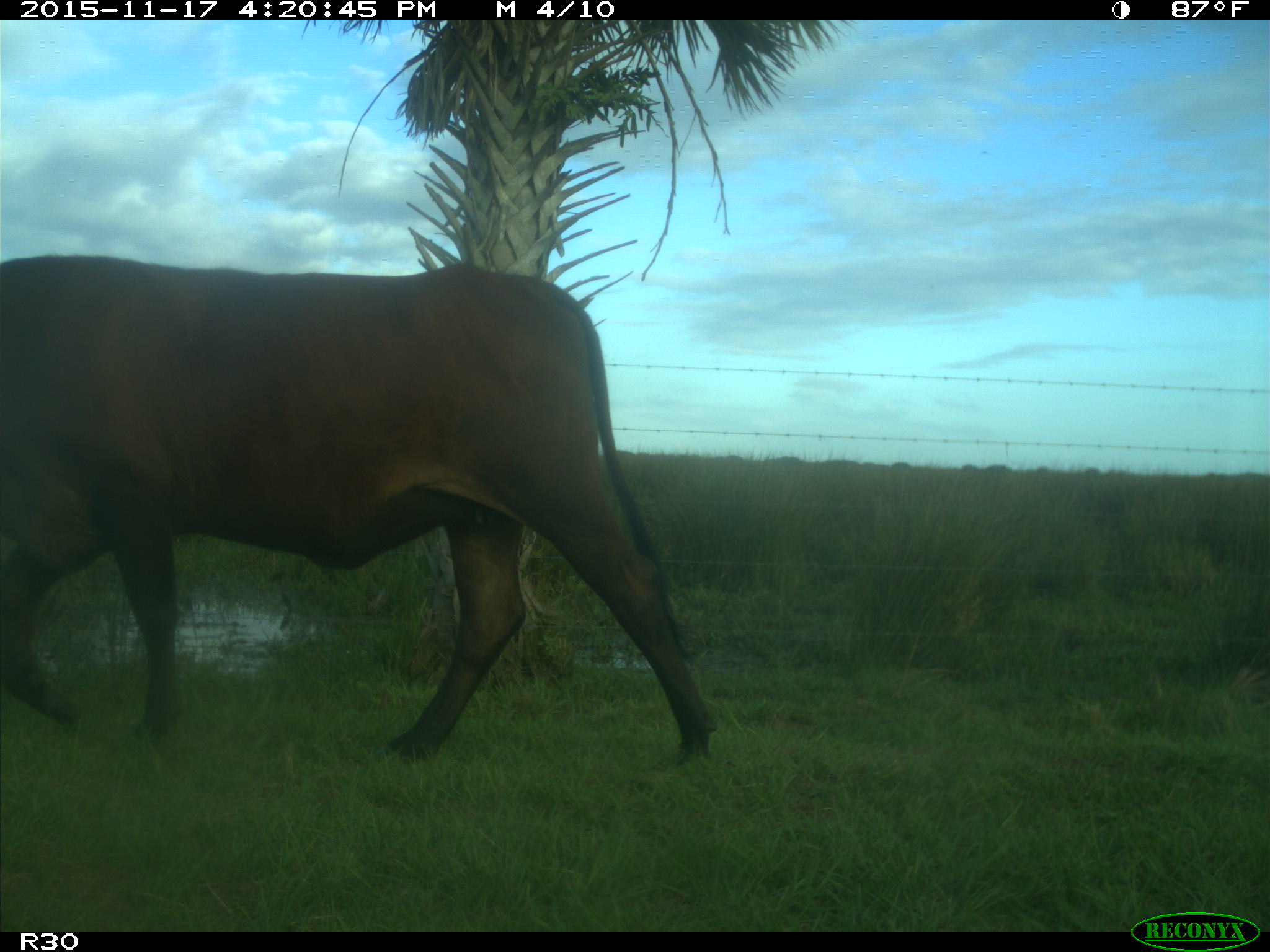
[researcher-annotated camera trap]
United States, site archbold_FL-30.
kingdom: Animalia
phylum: Chordata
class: Mammalia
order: Artiodactyla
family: Bovidae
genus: Bos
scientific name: Bos taurus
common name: domestic cow